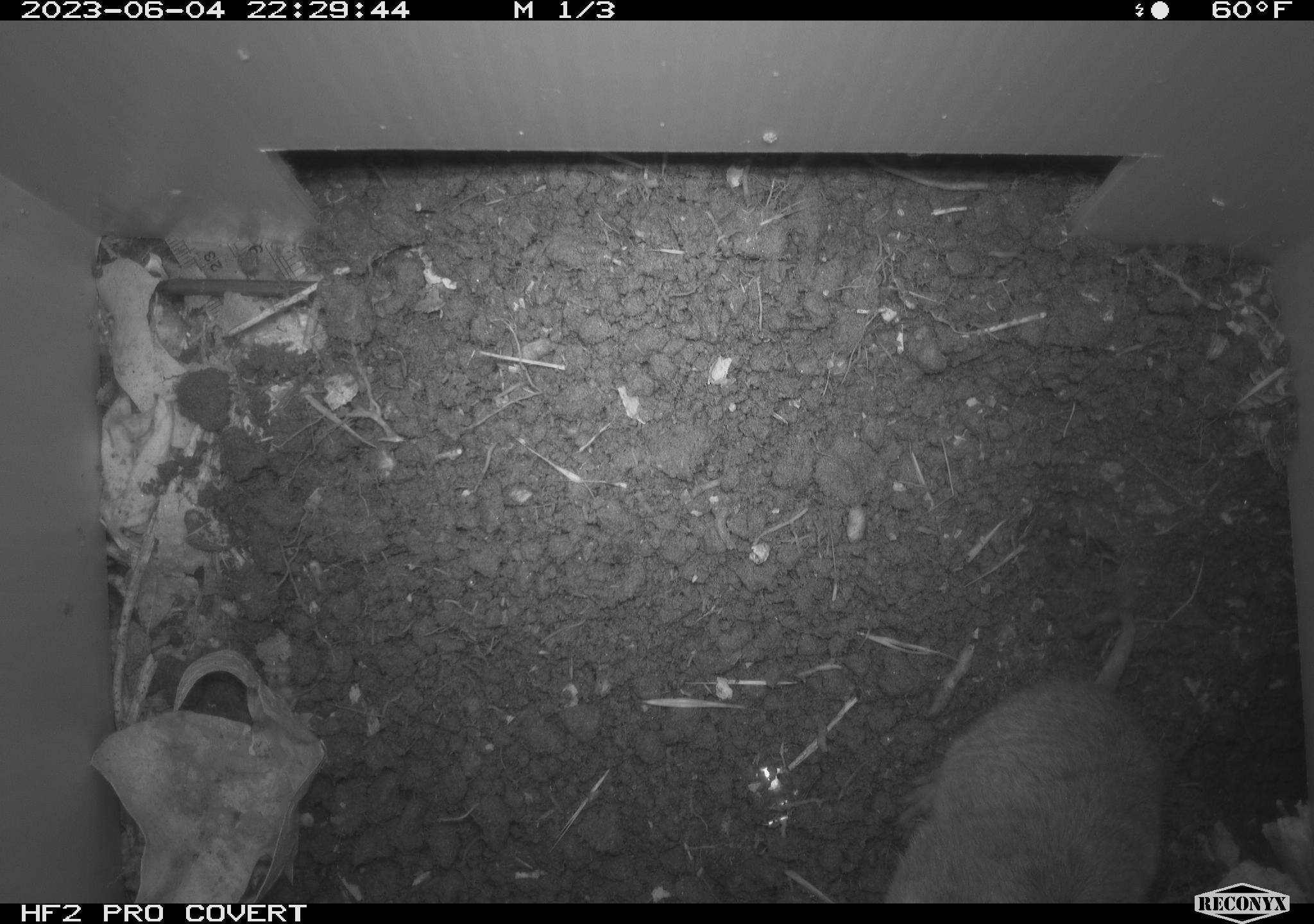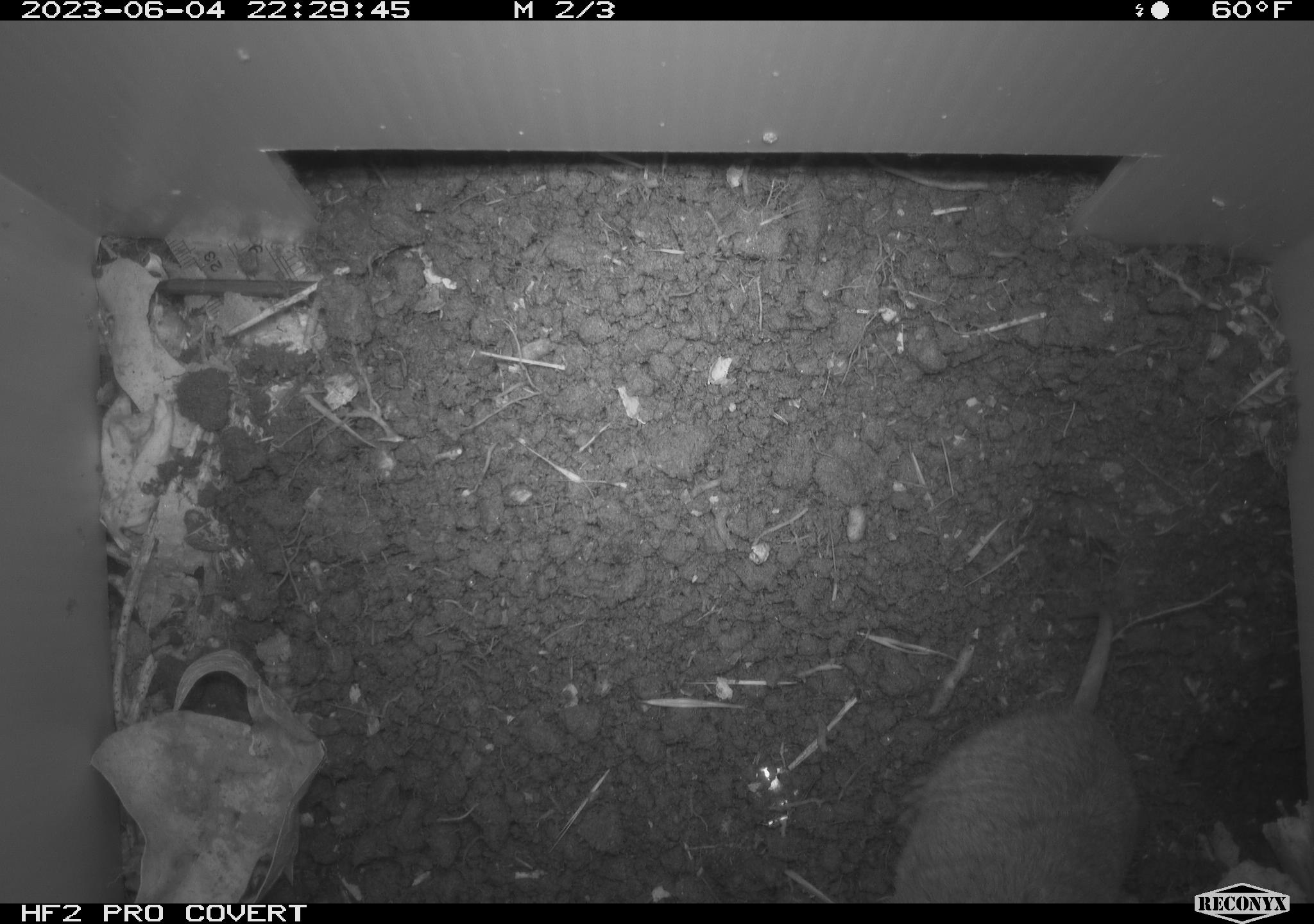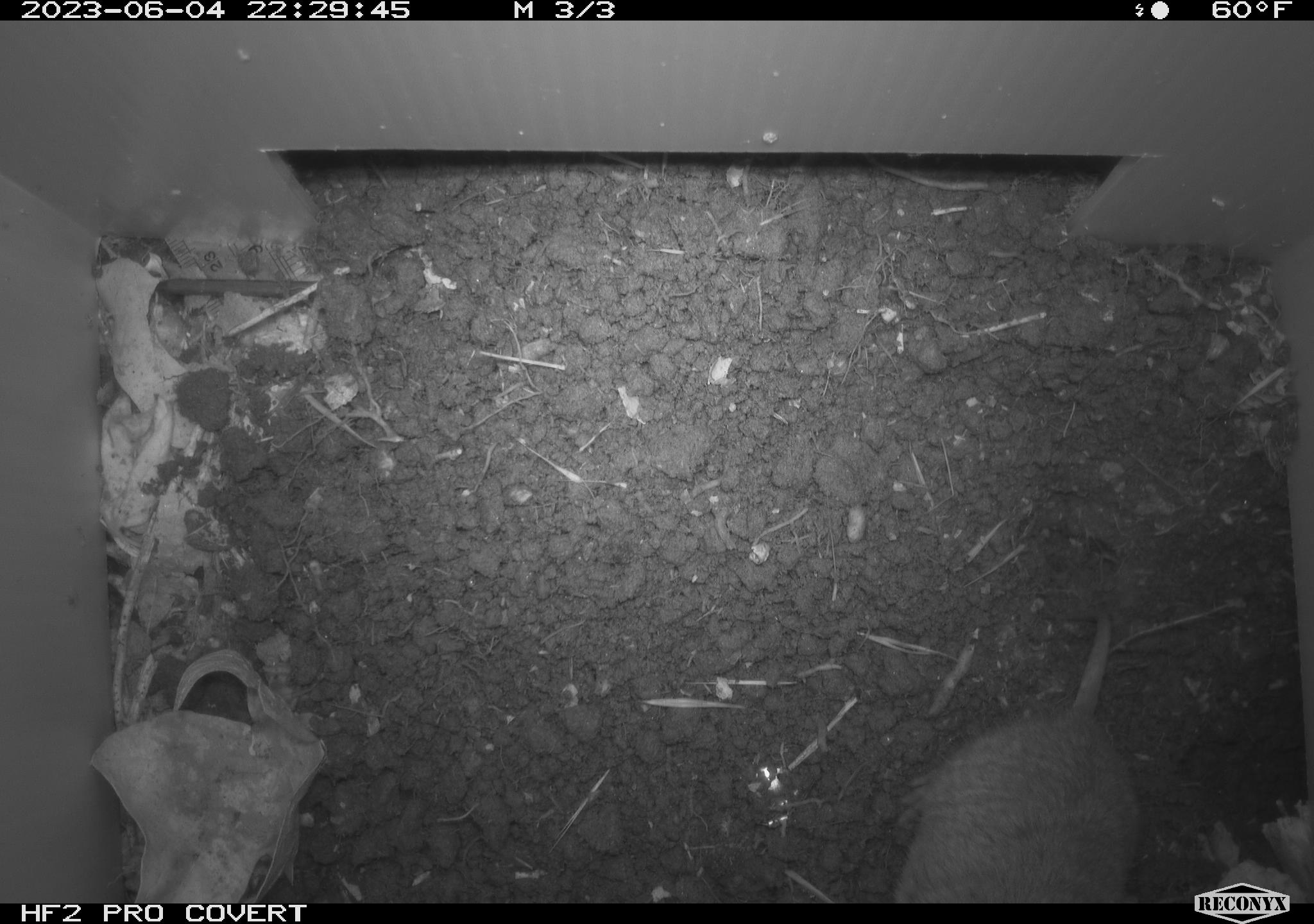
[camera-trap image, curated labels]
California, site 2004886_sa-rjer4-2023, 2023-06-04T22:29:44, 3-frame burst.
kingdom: Animalia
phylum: Chordata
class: Mammalia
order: Rodentia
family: Geomyidae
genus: Megascapheus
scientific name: Megascapheus bottae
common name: botta's pocket gopher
Botta's pocket gopher (Megascapheus bottae).